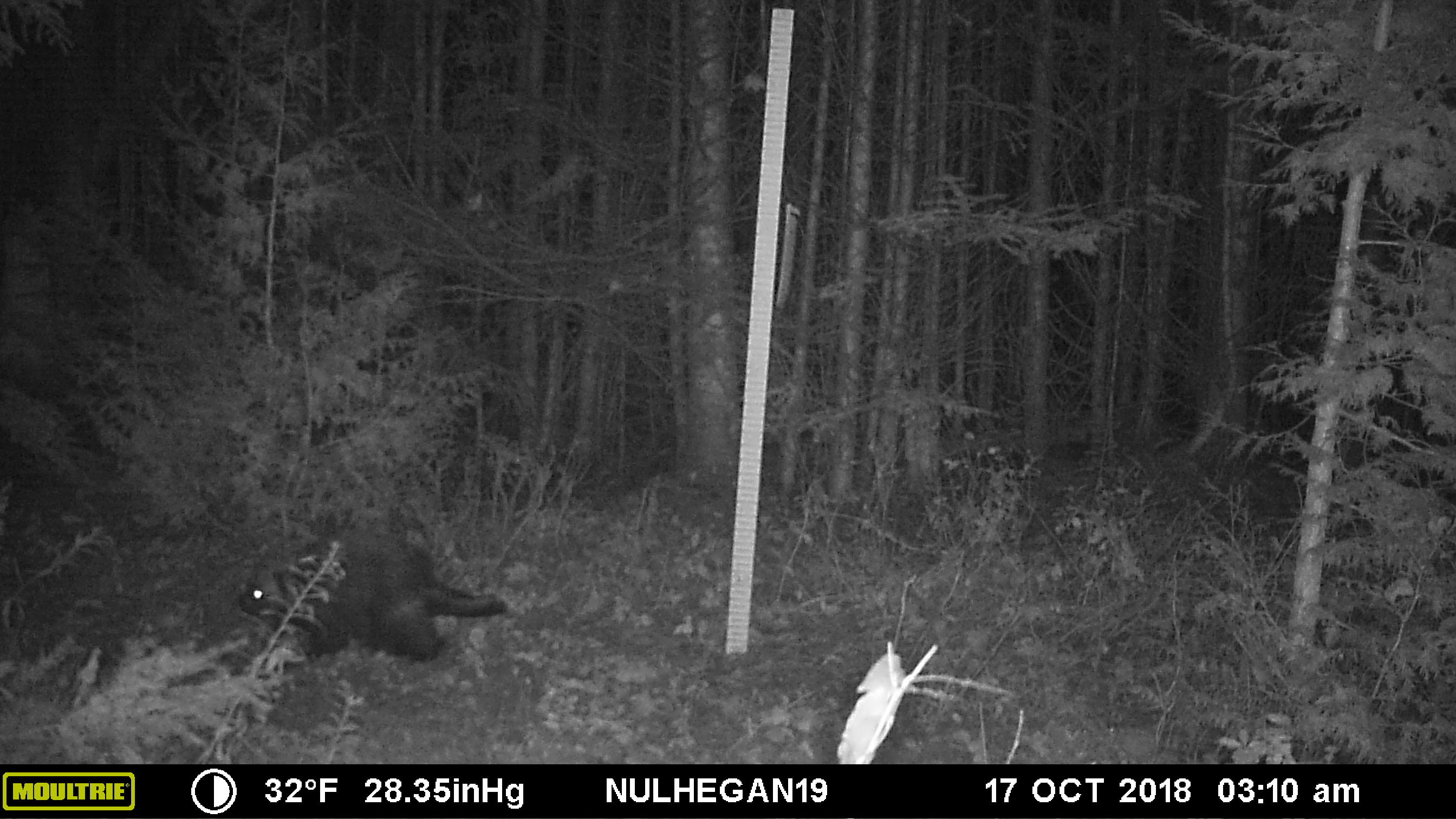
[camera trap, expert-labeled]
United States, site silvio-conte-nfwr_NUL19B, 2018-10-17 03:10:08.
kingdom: Animalia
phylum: Chordata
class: Mammalia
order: Rodentia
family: Erethizontidae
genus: Erethizon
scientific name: Erethizon dorsatum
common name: porcupine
Porcupine (Erethizon dorsatum).